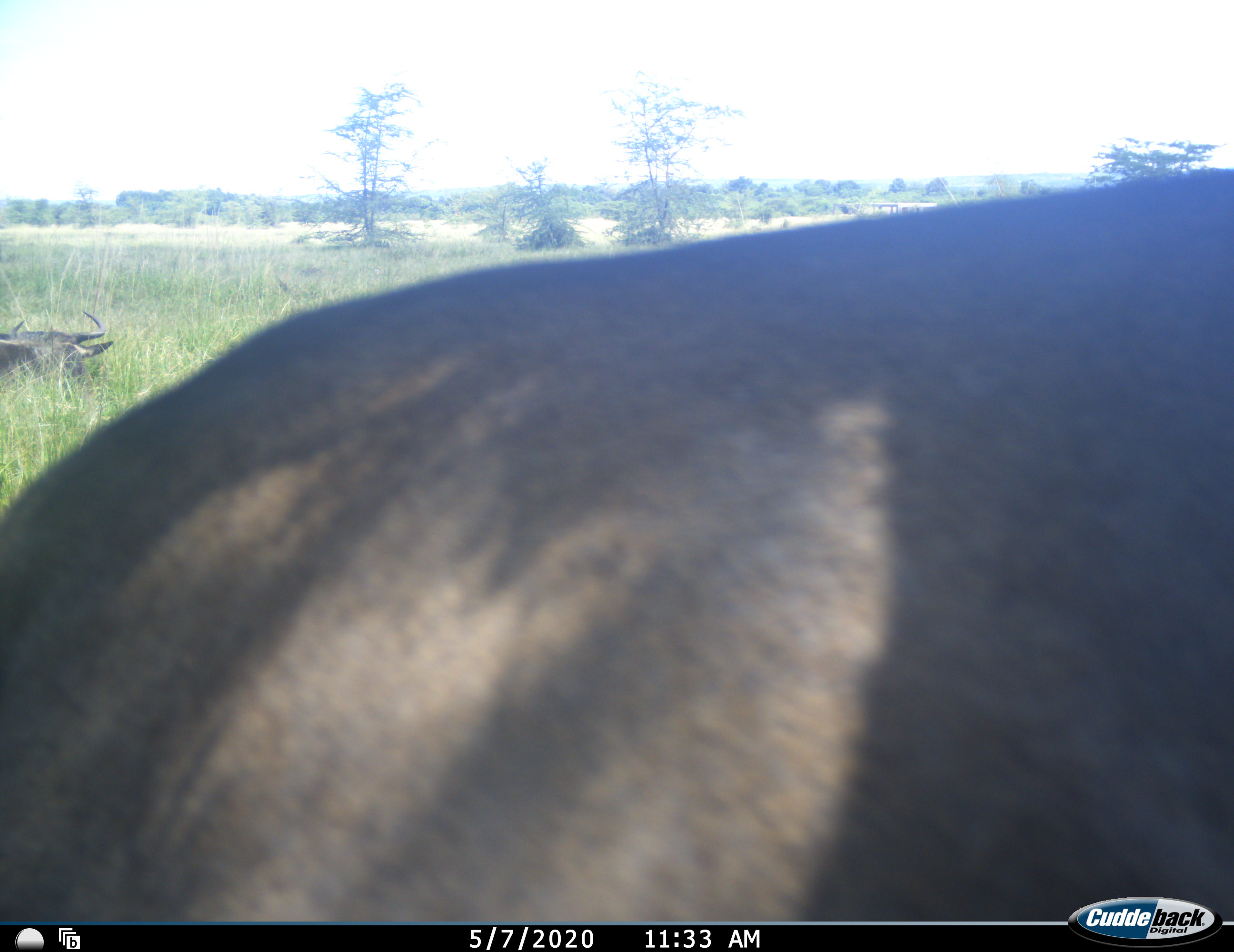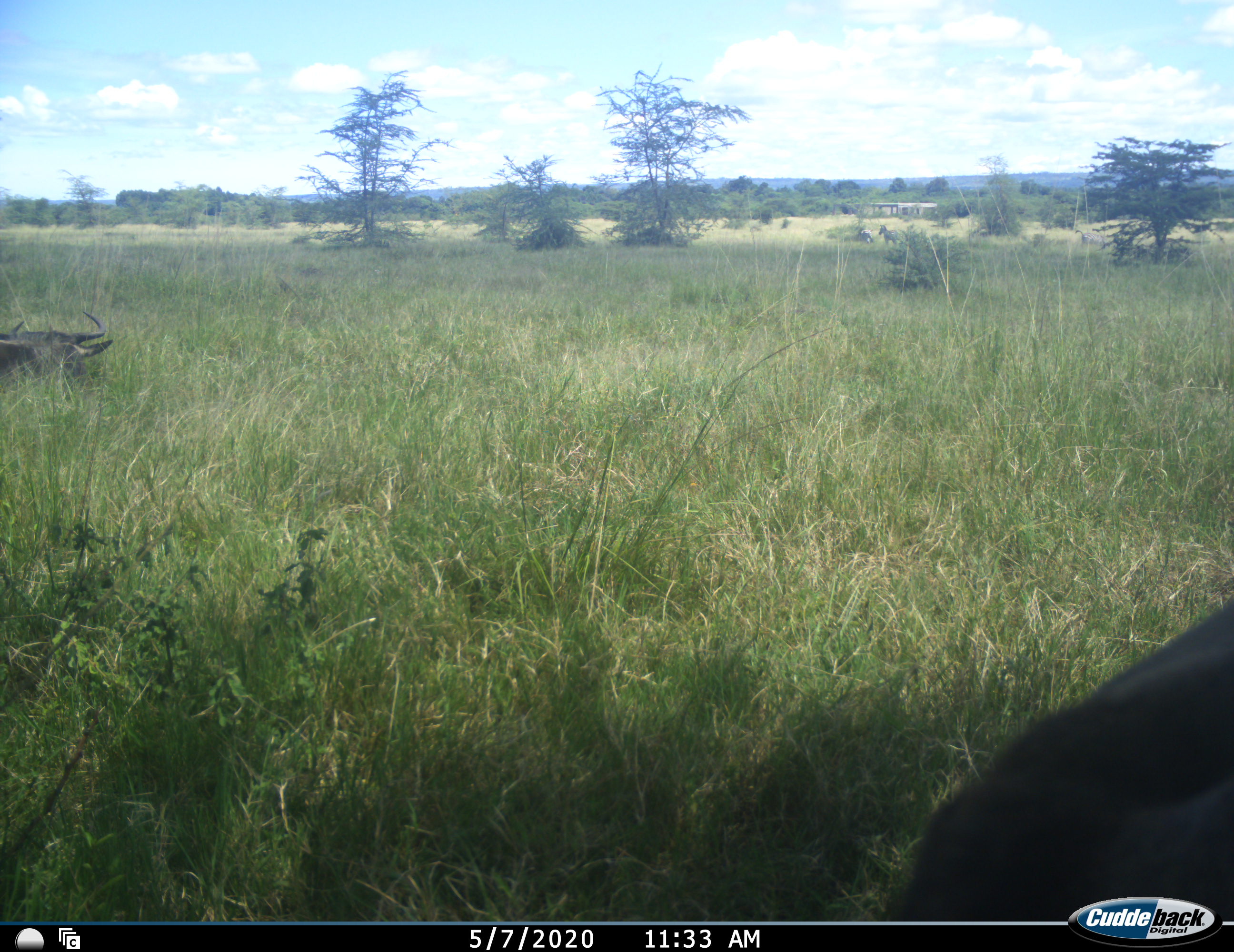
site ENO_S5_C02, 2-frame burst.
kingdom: Animalia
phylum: Chordata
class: Mammalia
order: Artiodactyla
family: Bovidae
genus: Connochaetes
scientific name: Connochaetes taurinus taurinus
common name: blue wildebeest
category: wildebeestblue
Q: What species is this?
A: Wildebeestblue (blue wildebeest) (Connochaetes taurinus taurinus).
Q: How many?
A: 2.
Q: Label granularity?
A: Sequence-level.